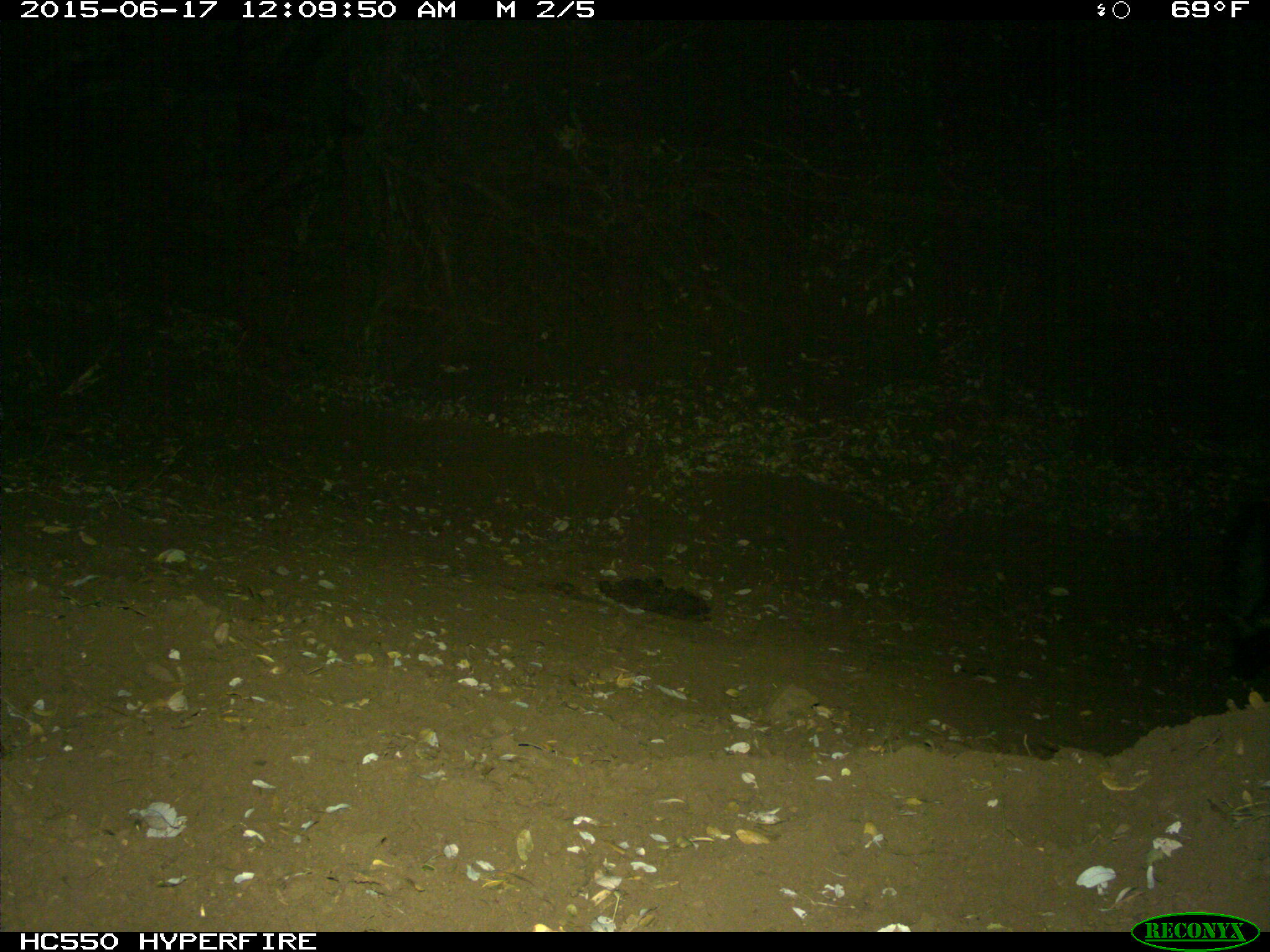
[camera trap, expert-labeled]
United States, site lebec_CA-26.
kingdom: Animalia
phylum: Chordata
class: Mammalia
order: Carnivora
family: Mephitidae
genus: Mephitis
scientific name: Mephitis mephitis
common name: striped skunk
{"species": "Mephitis mephitis (striped skunk)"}